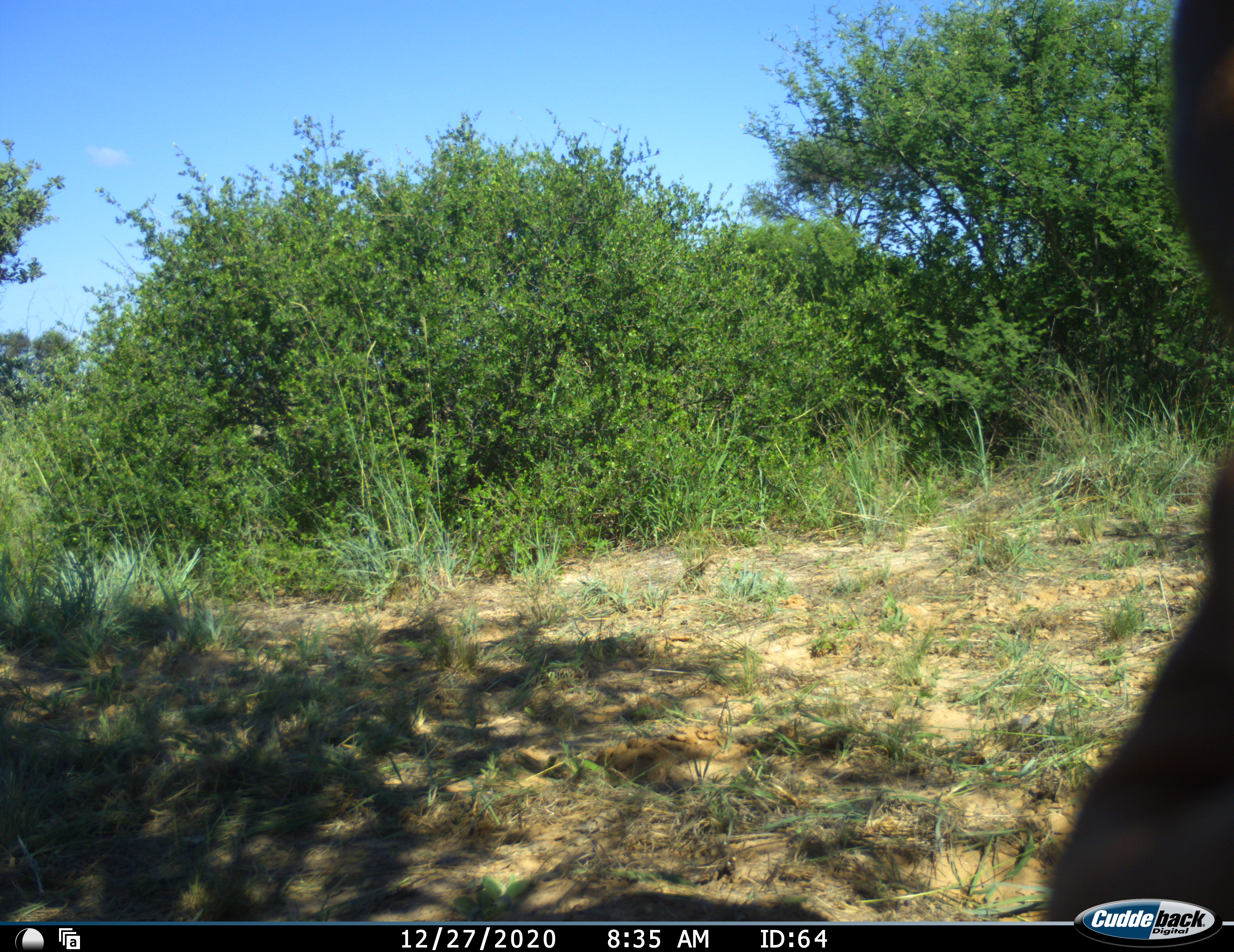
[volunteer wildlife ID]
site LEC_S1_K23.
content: unidentified animal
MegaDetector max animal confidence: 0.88